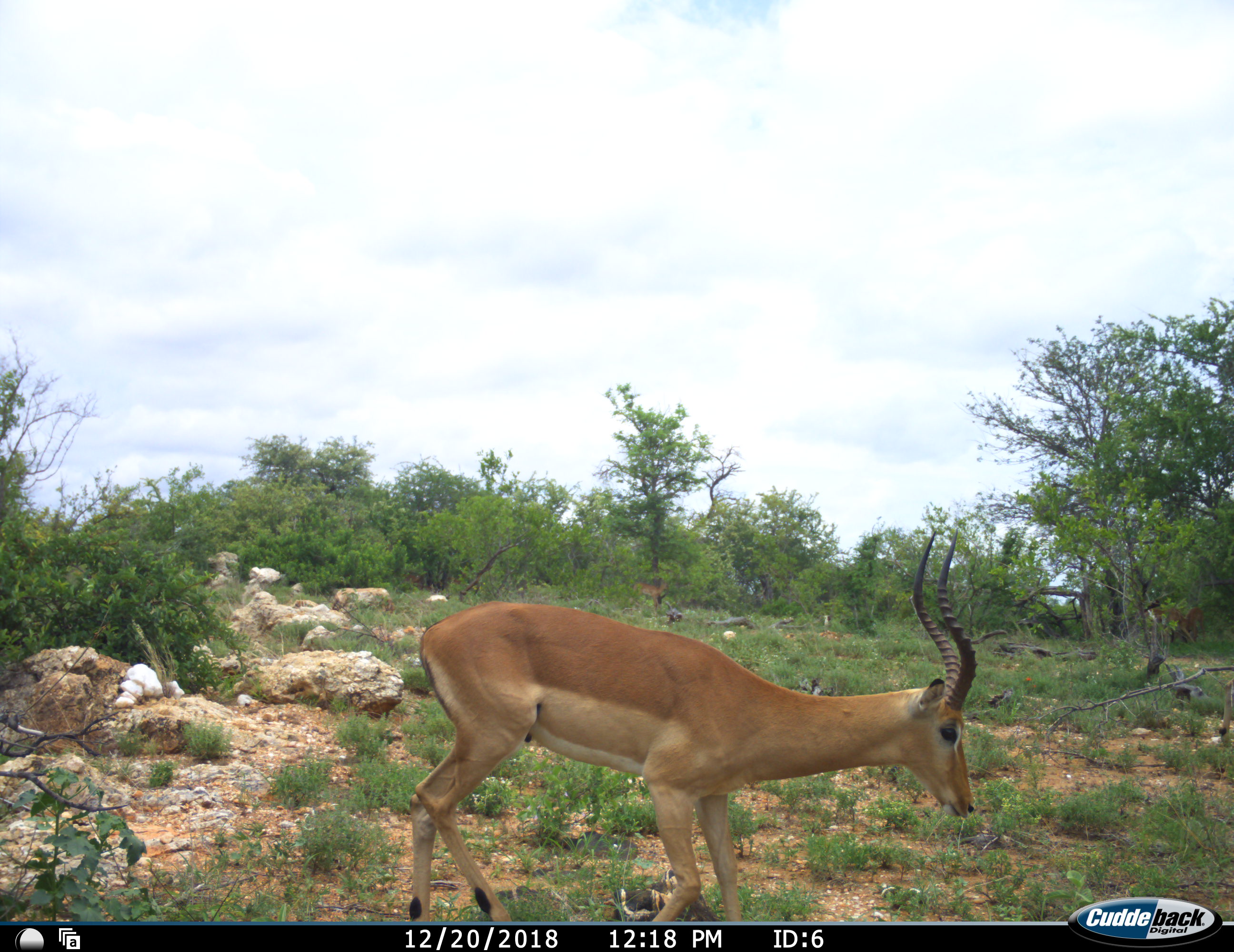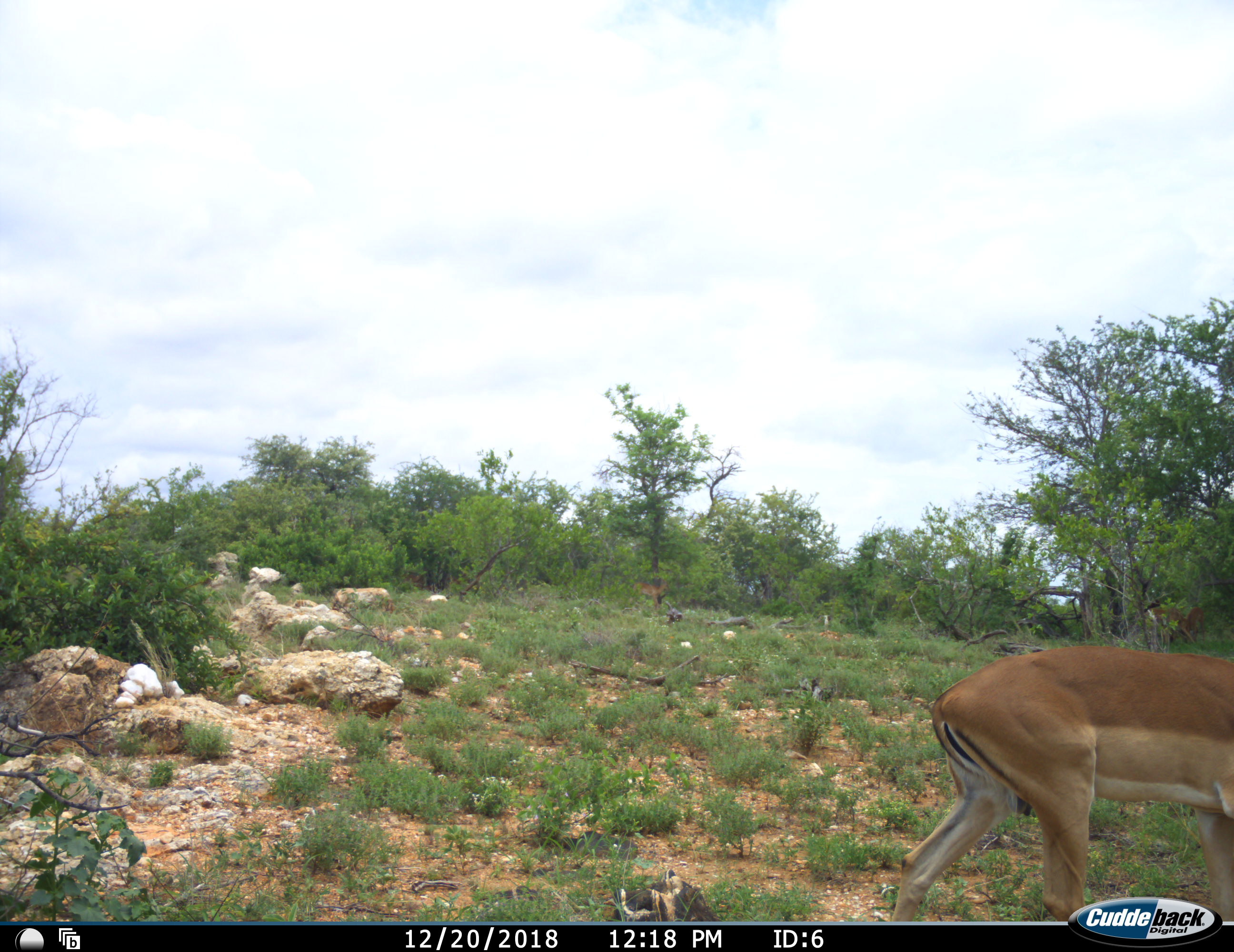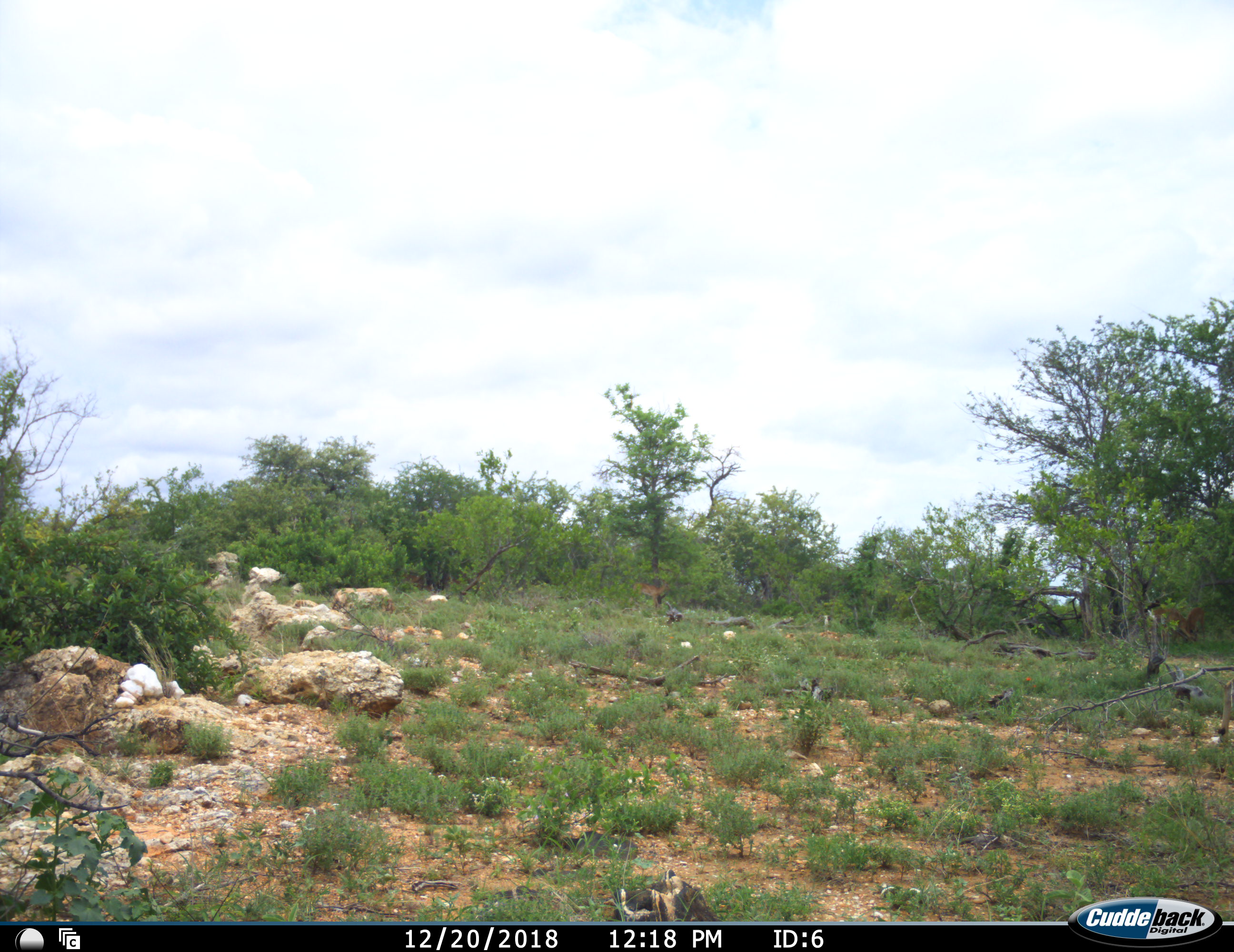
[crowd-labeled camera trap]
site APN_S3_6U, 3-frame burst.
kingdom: Animalia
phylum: Chordata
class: Mammalia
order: Artiodactyla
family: Bovidae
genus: Aepyceros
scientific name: Aepyceros melampus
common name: impala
Impala (Aepyceros melampus), count 1. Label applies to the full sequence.